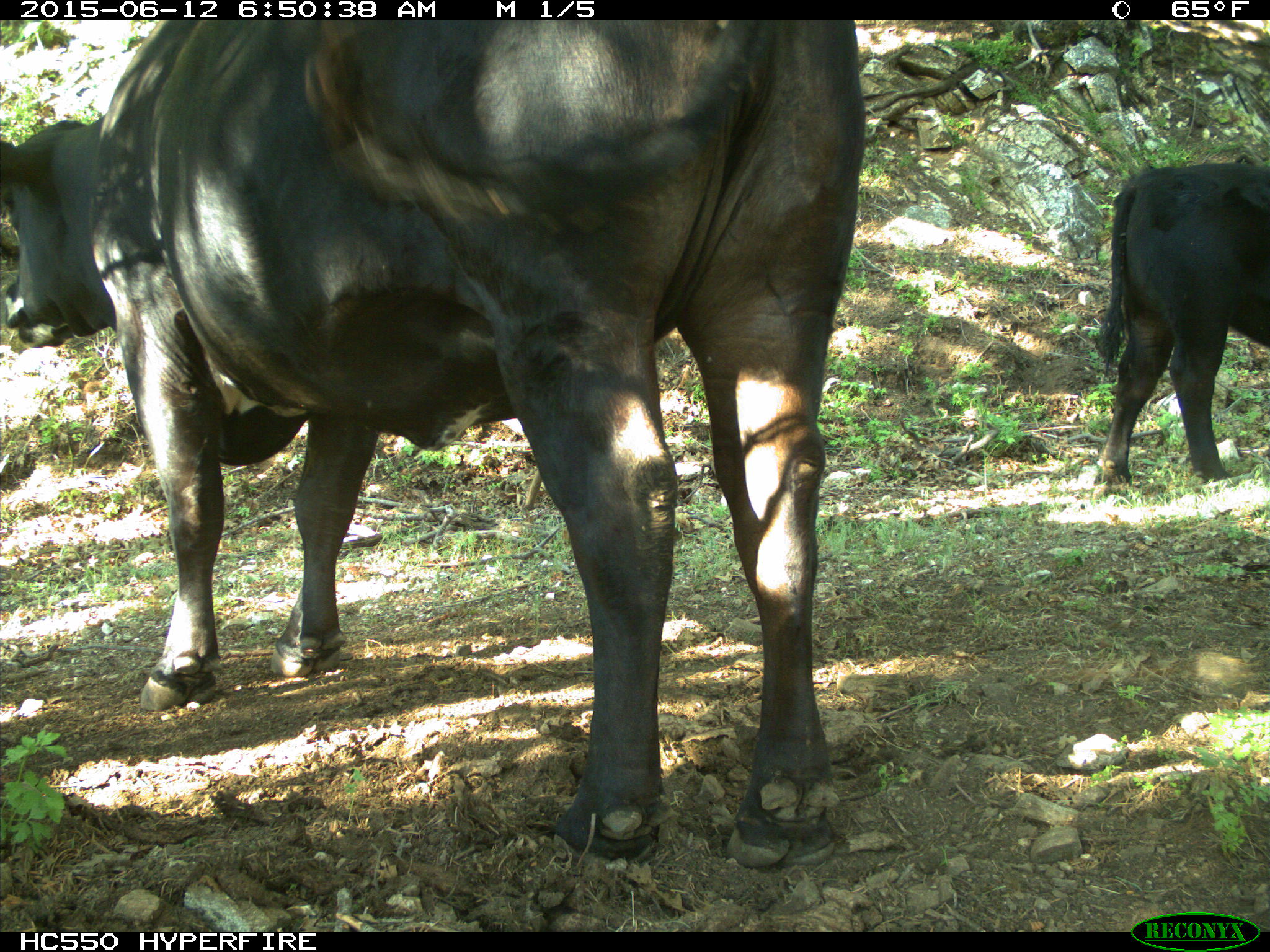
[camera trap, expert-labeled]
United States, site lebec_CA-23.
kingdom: Animalia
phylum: Chordata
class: Mammalia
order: Artiodactyla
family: Bovidae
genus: Bos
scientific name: Bos taurus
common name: domestic cow